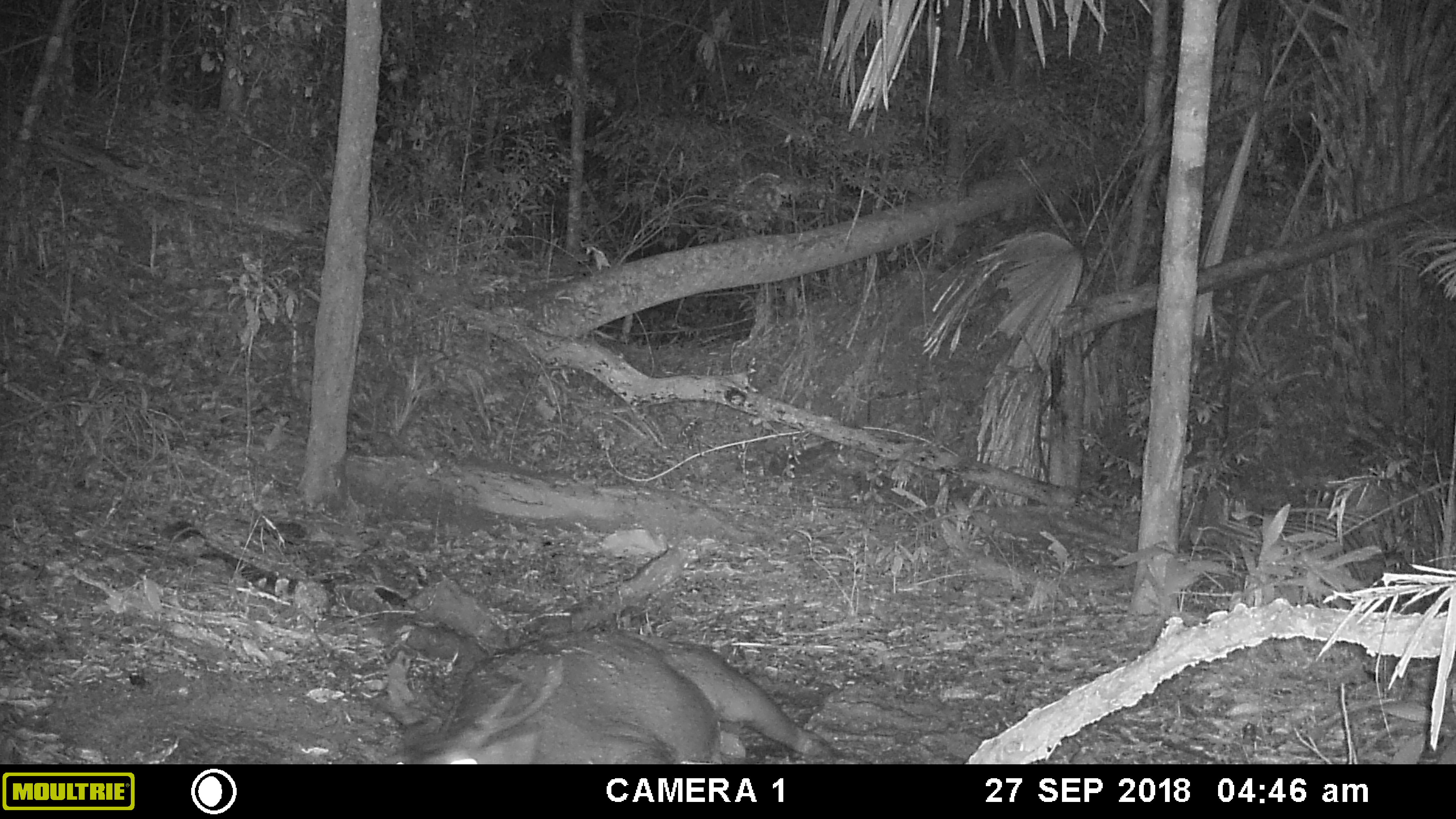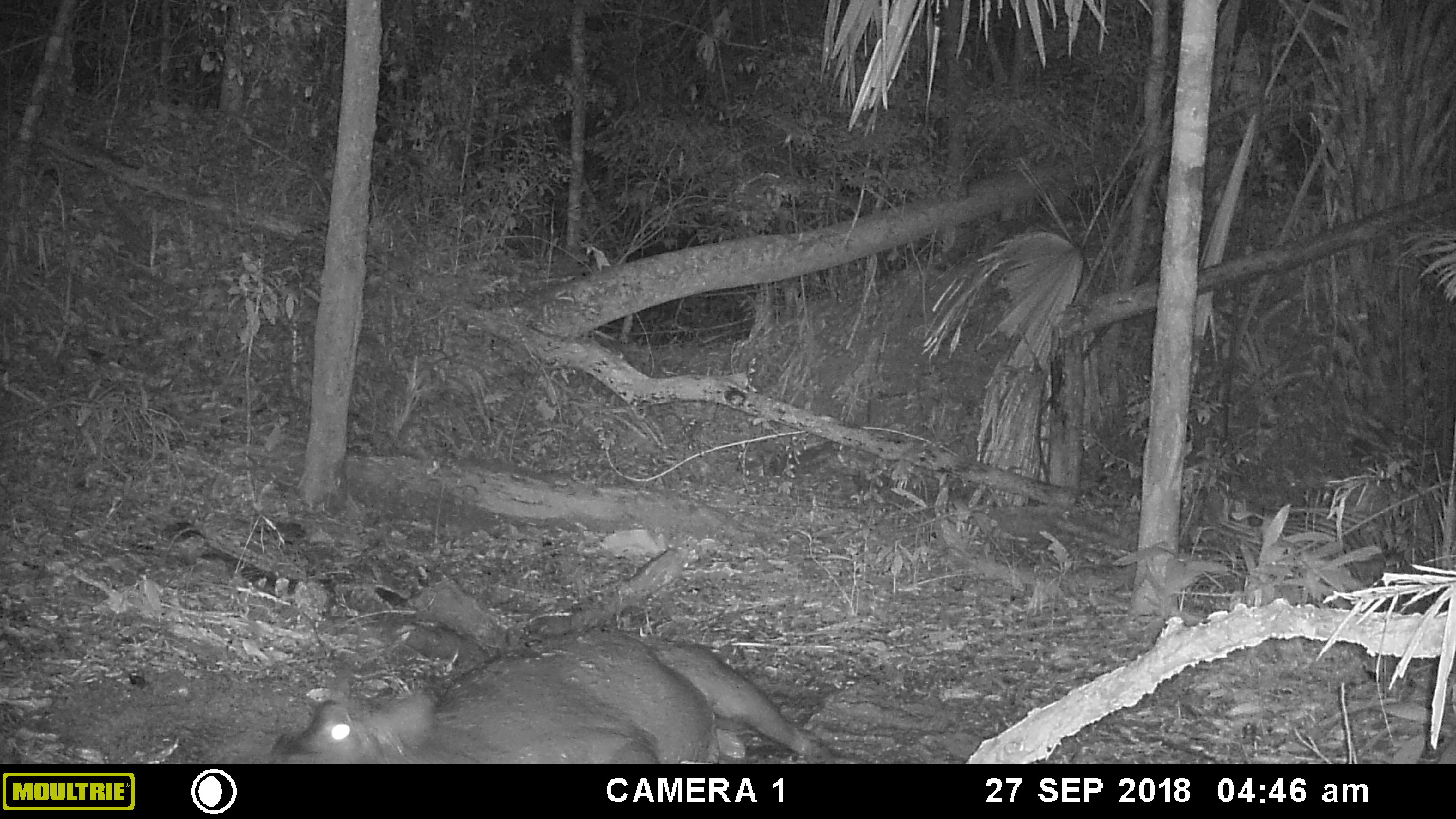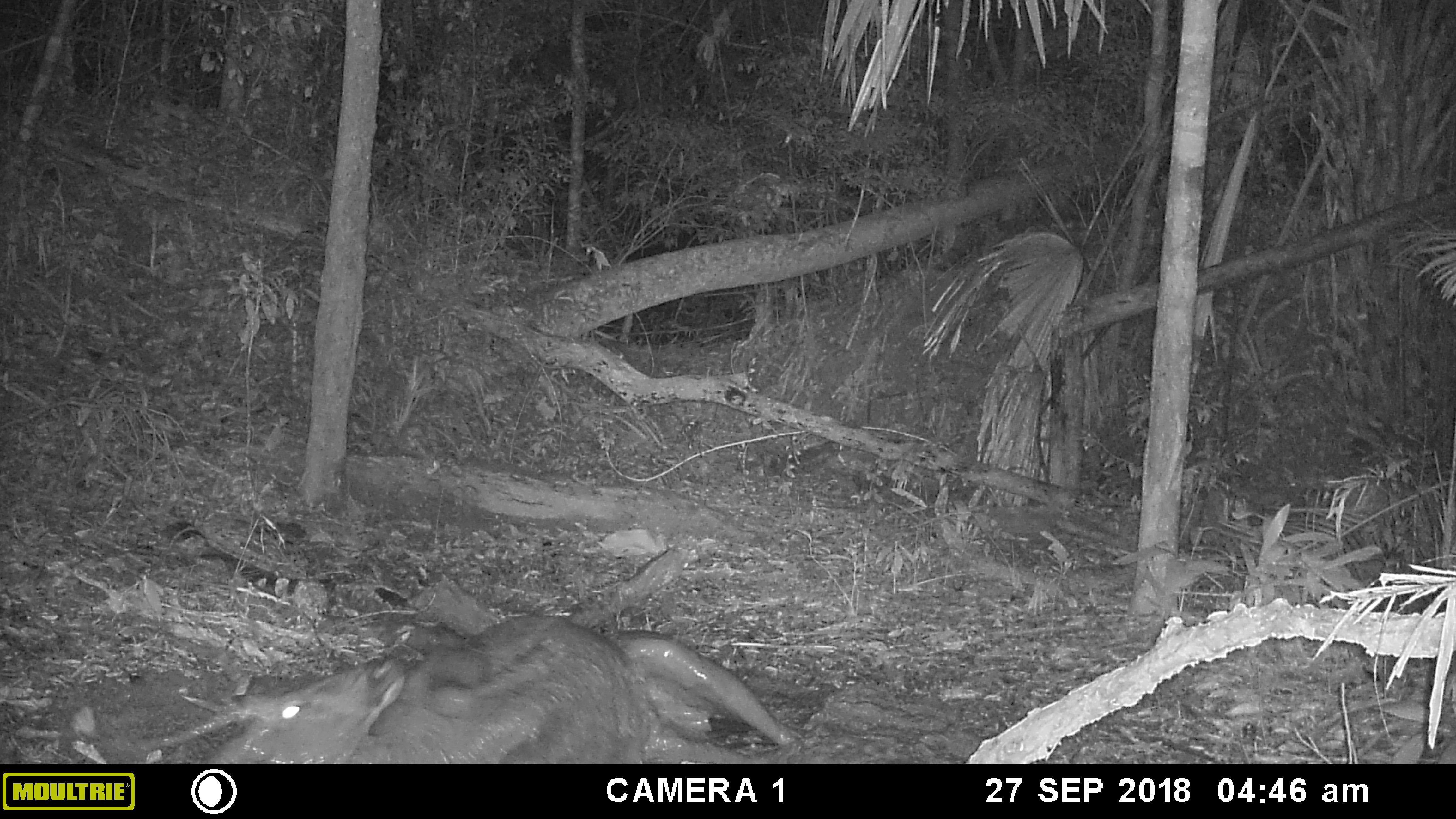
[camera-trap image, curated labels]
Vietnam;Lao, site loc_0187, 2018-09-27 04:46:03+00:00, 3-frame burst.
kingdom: Animalia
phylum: Chordata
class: Mammalia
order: Artiodactyla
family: Cervidae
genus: Rusa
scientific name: Rusa unicolor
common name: sambar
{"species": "sambar (Rusa unicolor)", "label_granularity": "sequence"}